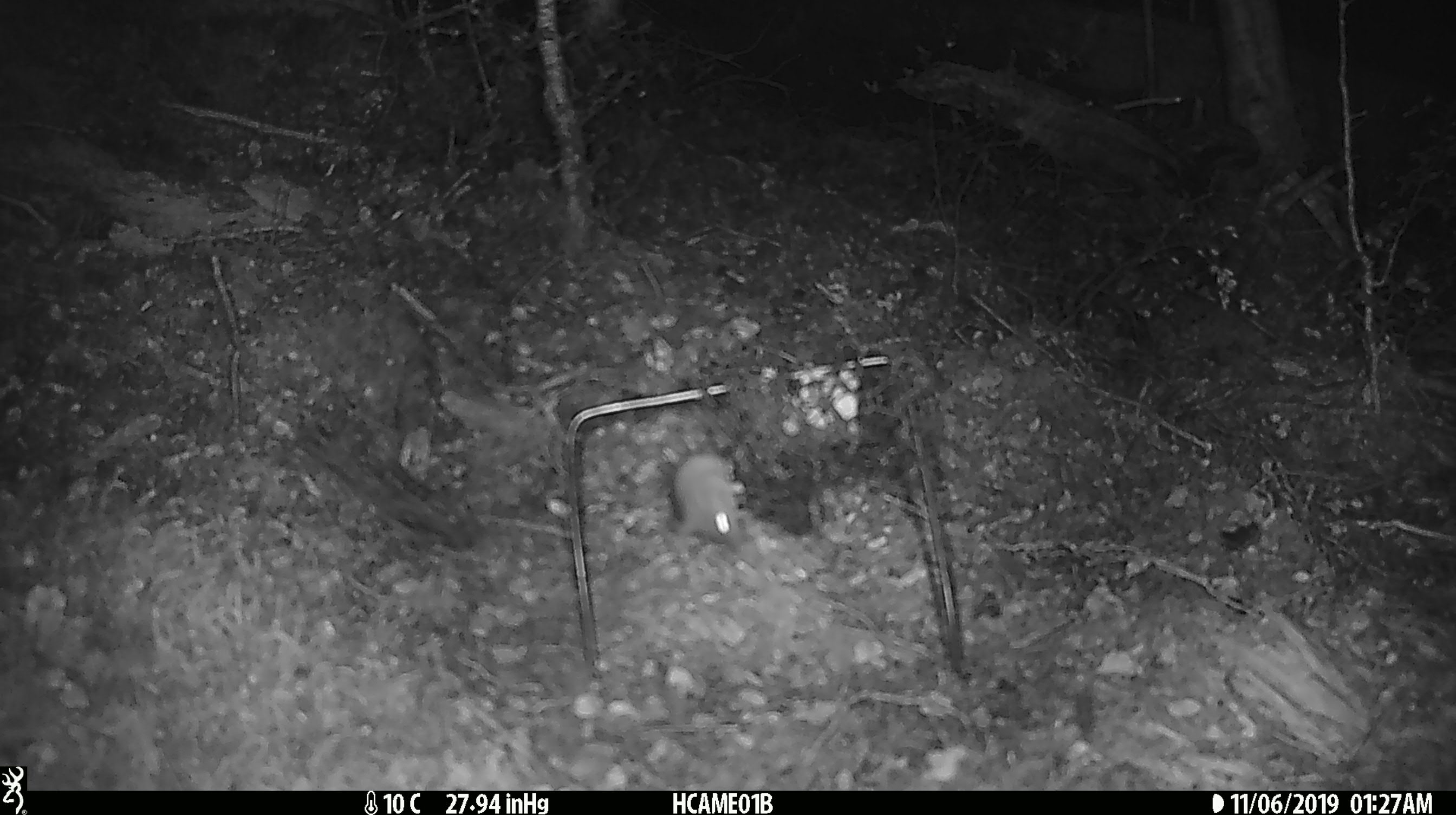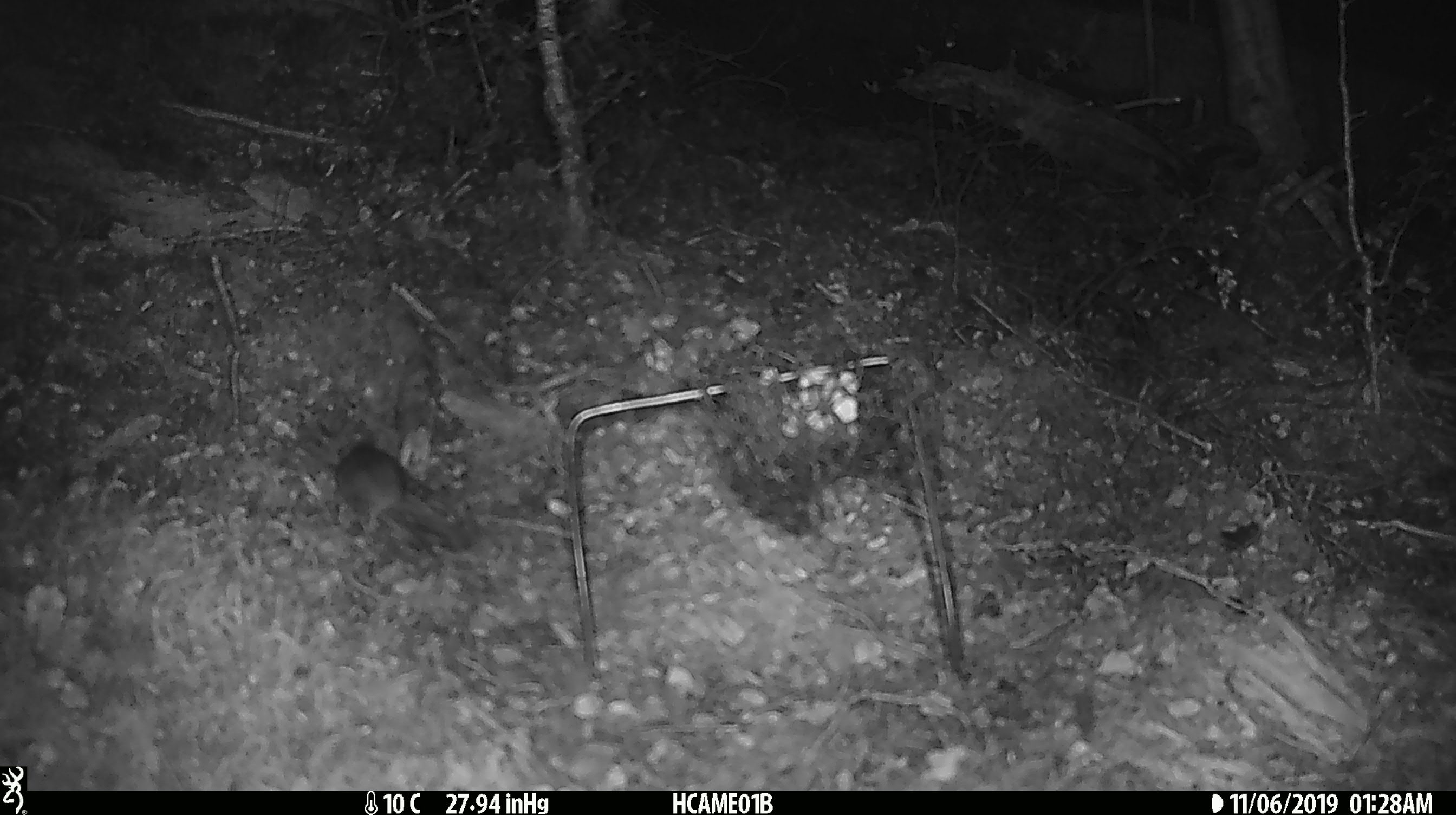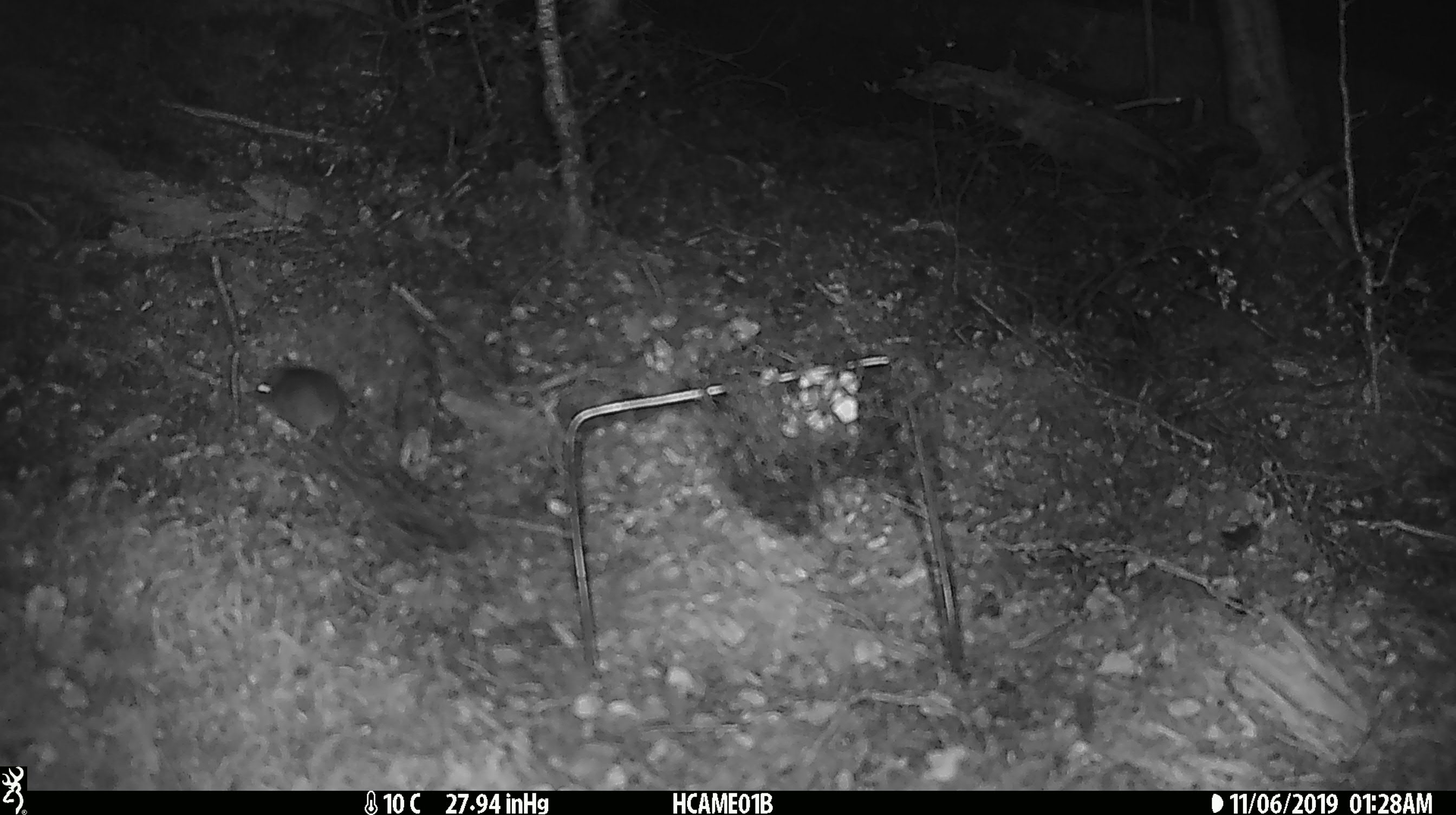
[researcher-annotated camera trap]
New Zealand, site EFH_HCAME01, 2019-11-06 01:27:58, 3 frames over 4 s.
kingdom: Animalia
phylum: Chordata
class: Mammalia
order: Rodentia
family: Muridae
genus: Mus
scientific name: Mus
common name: mouse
Mouse (Mus).